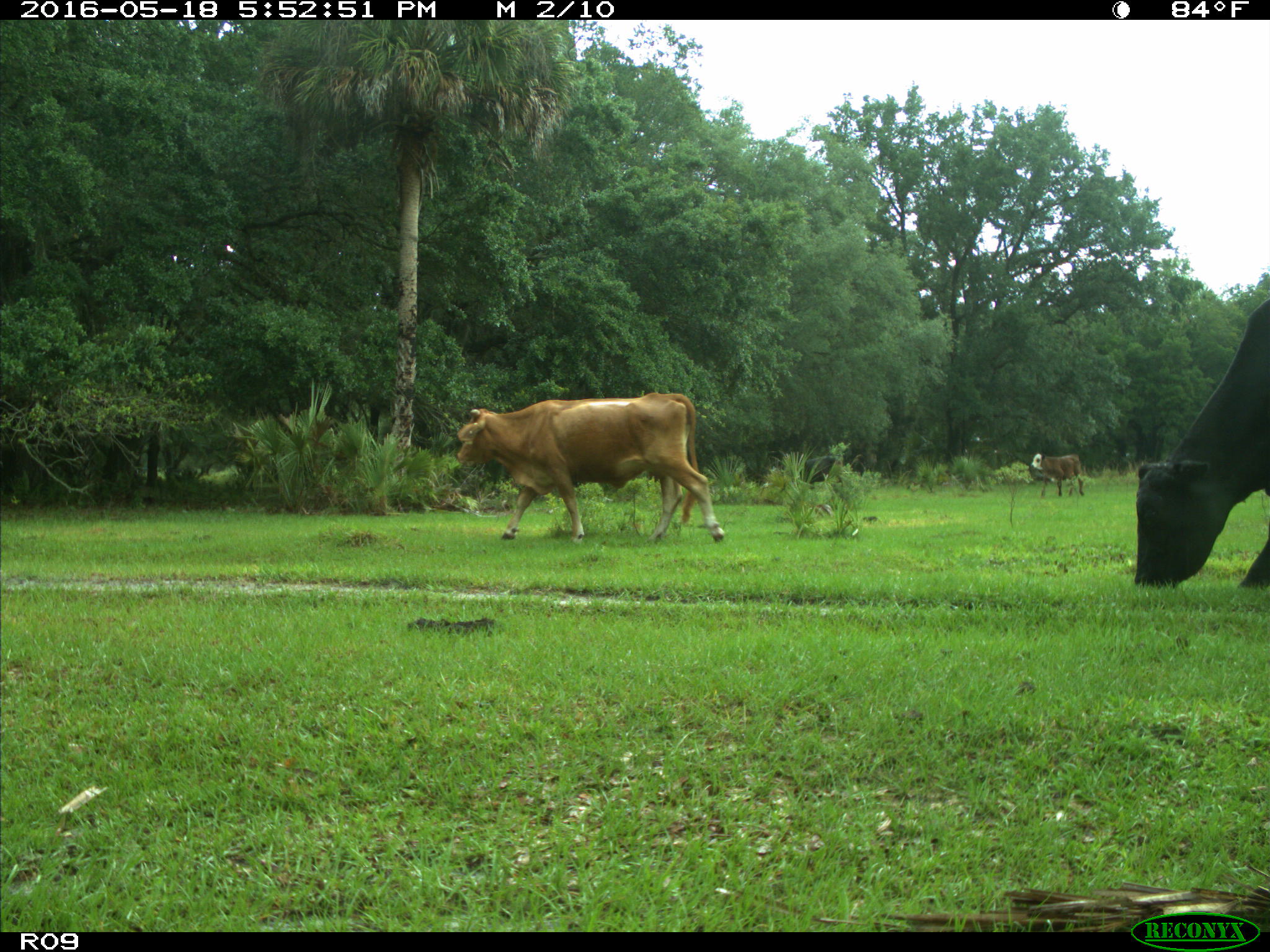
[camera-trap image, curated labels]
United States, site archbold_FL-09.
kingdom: Animalia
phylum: Chordata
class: Mammalia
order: Artiodactyla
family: Bovidae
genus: Bos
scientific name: Bos taurus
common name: domestic cow